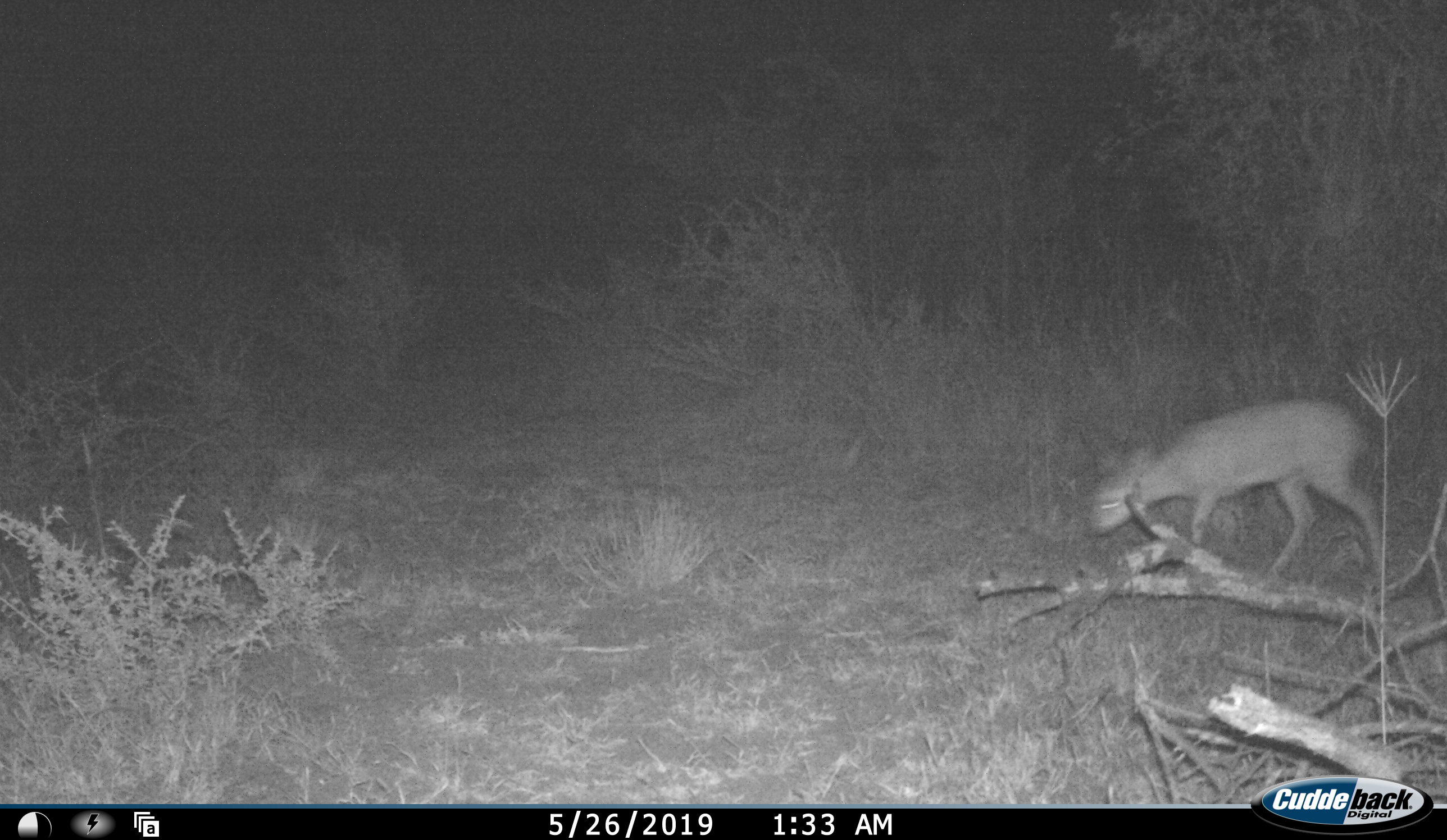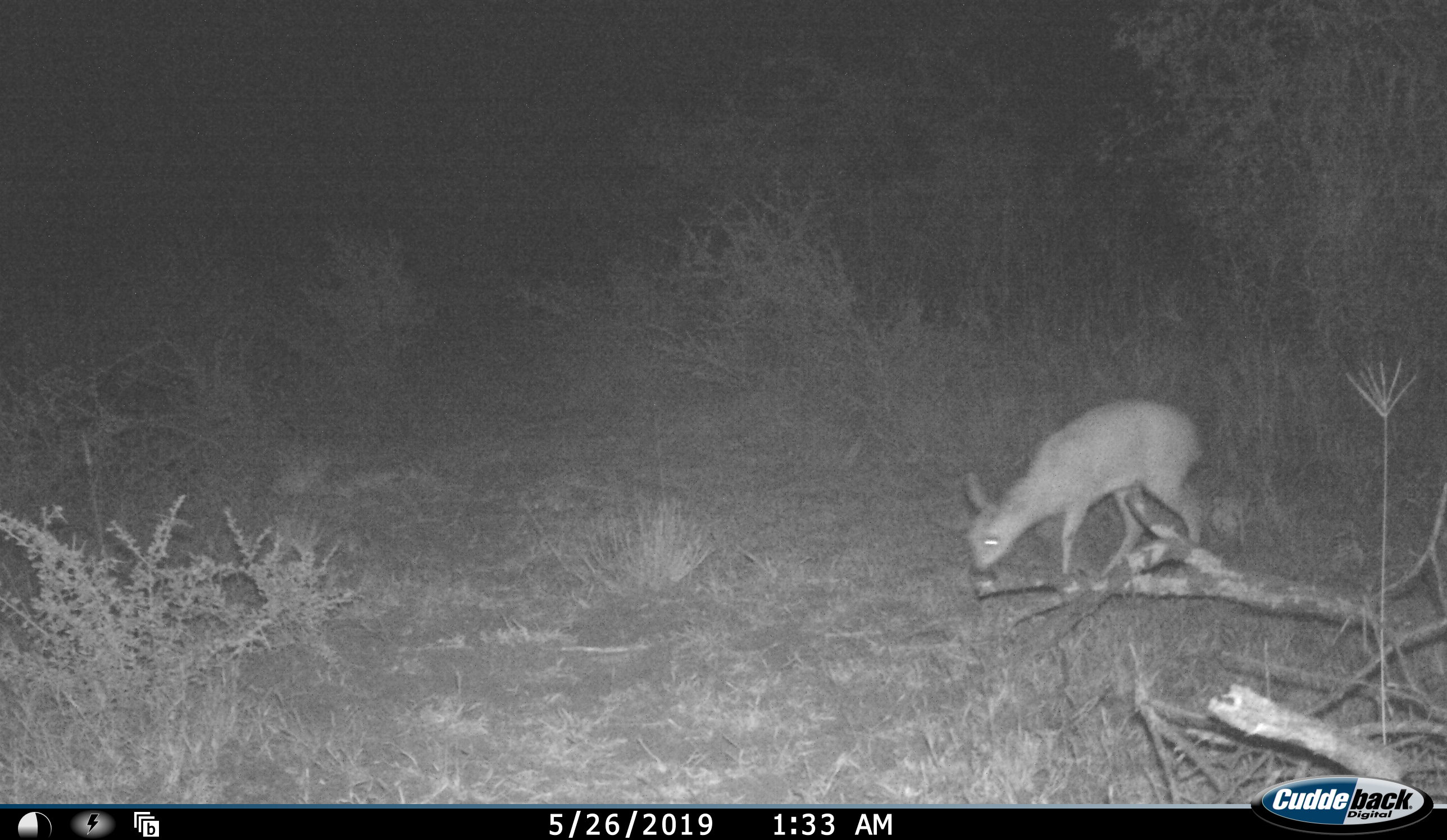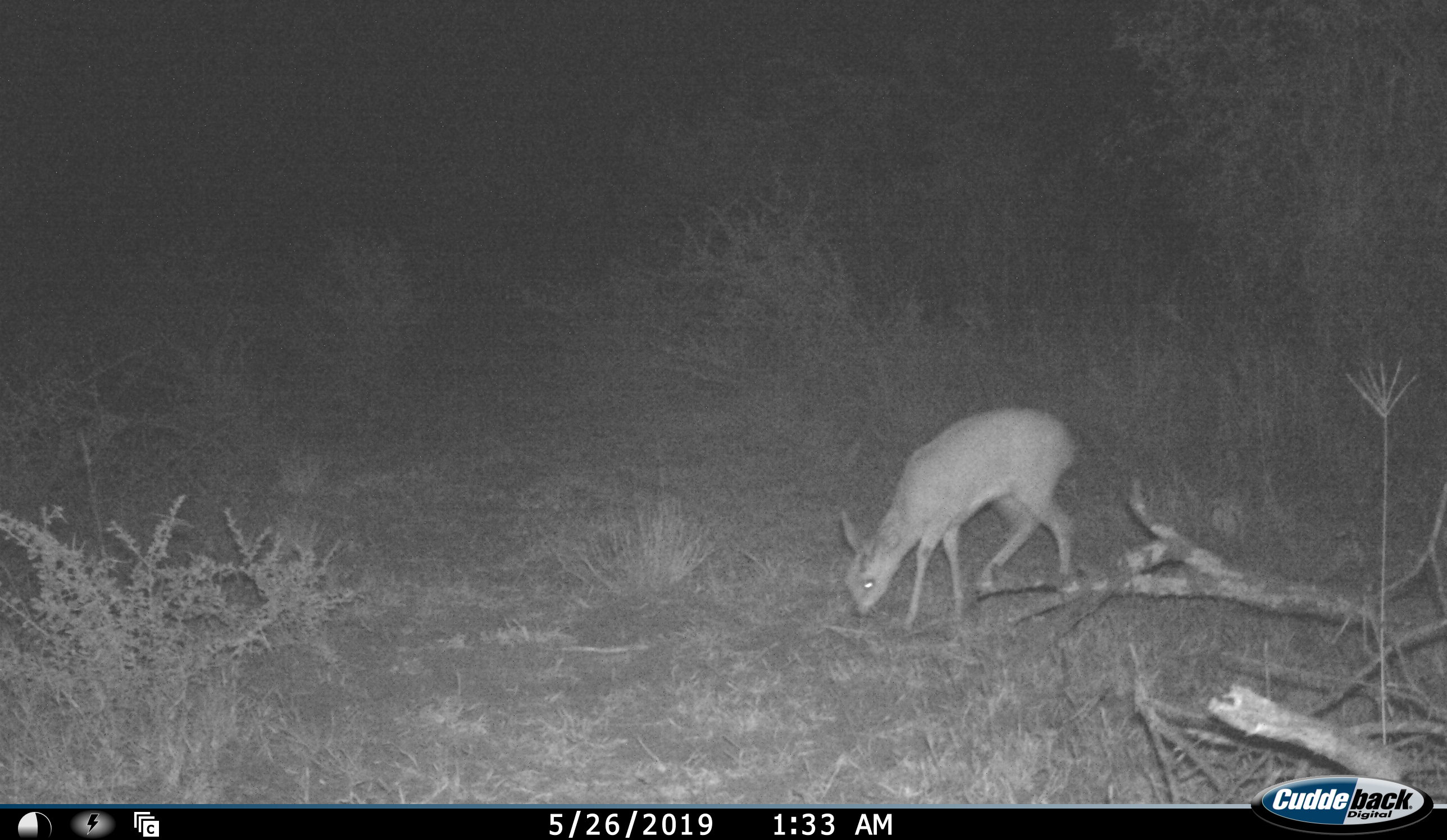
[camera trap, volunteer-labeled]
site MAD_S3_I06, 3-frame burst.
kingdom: Animalia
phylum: Chordata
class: Mammalia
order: Artiodactyla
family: Bovidae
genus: Raphicerus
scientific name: Raphicerus campestris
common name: steenbok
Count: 1.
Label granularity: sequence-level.